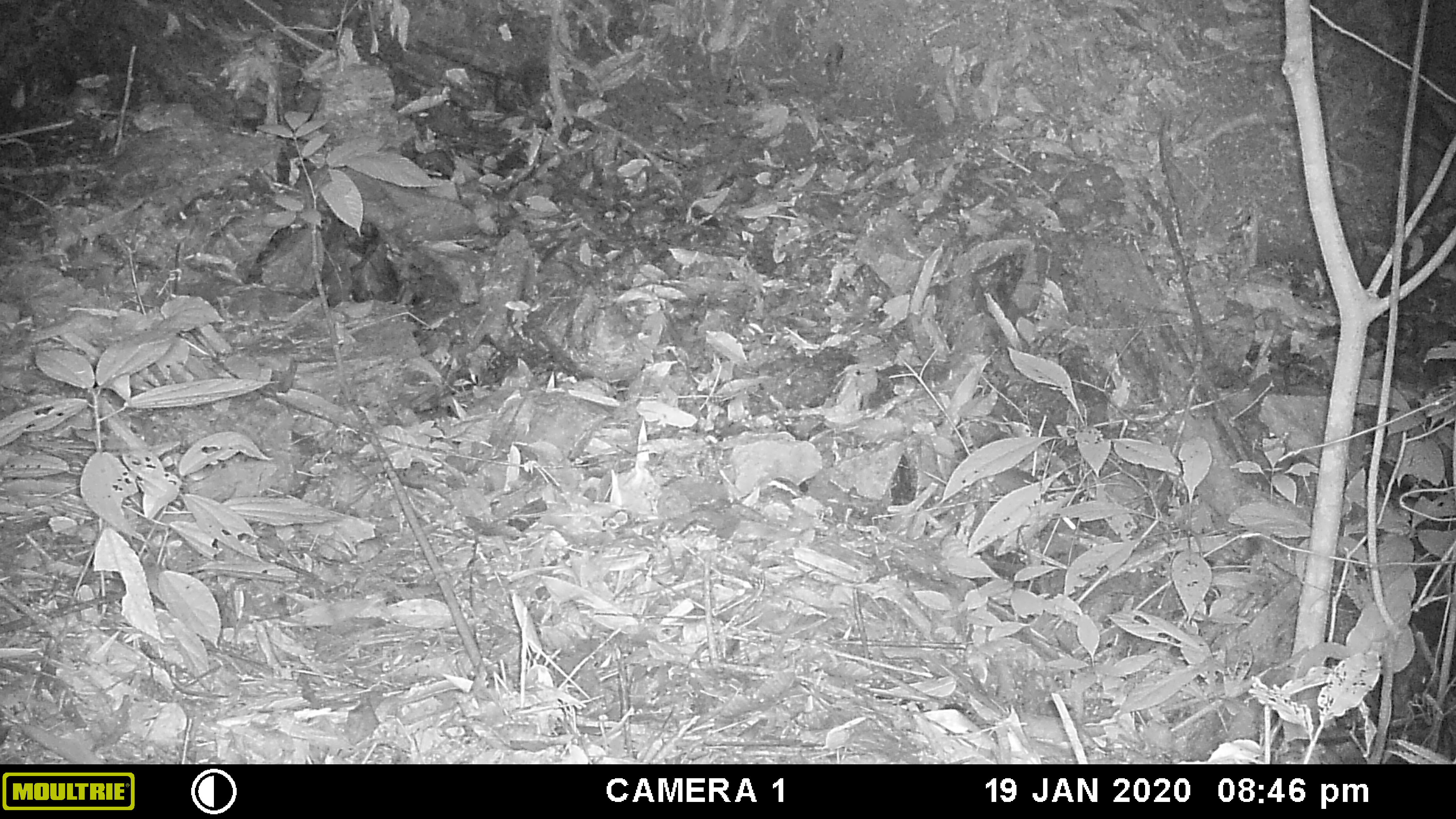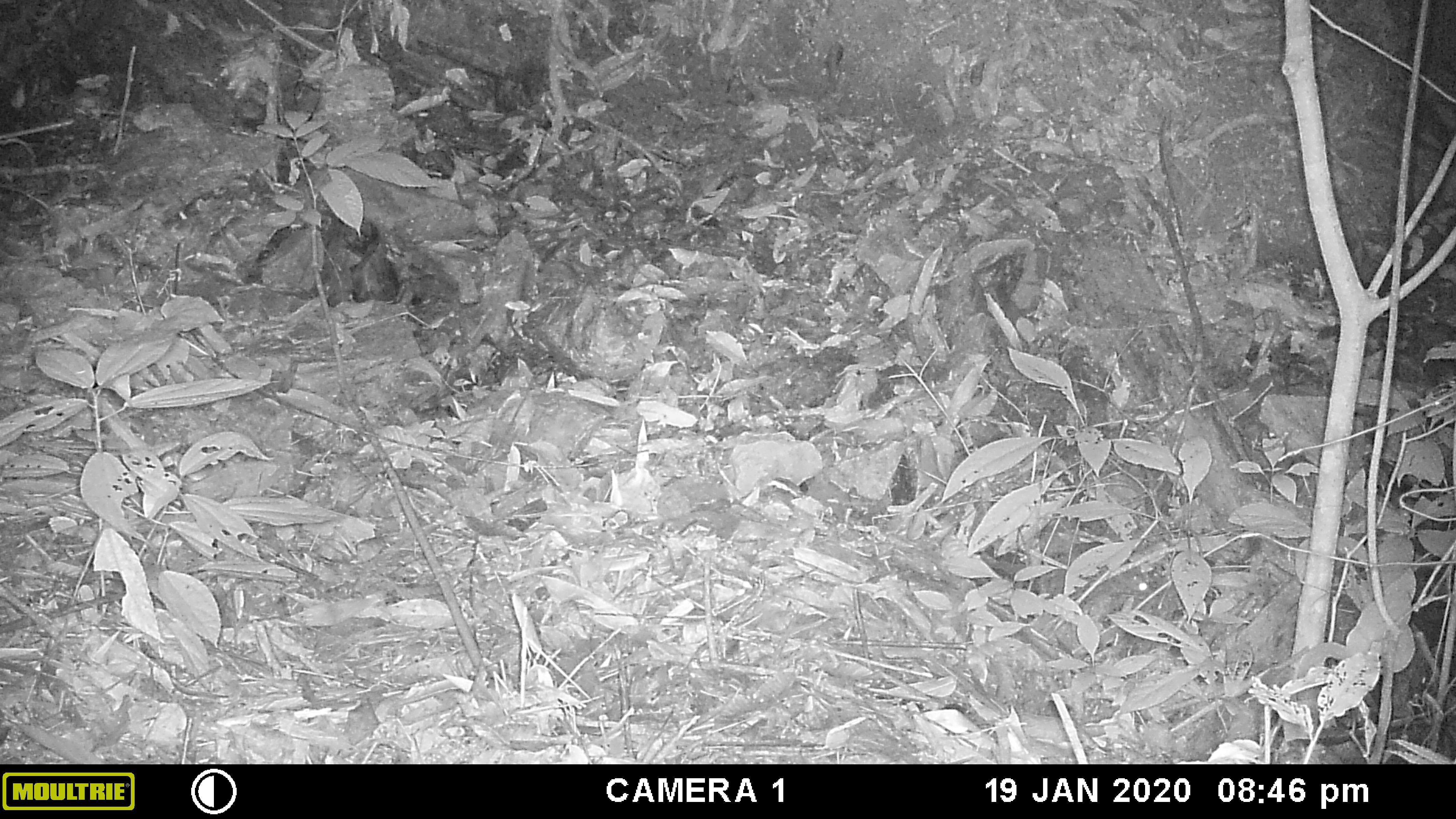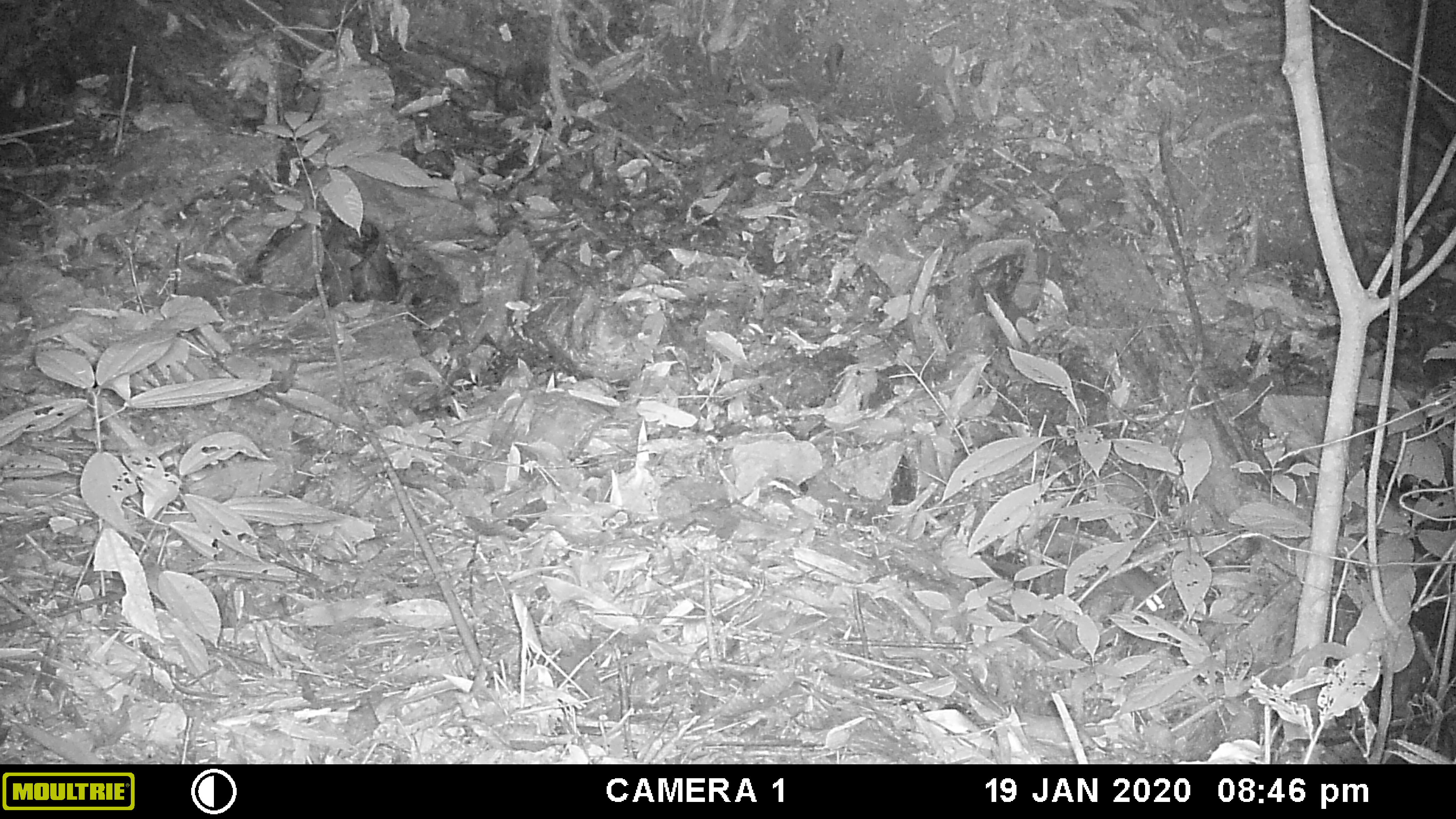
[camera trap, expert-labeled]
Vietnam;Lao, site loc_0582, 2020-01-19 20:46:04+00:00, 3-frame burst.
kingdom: Animalia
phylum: Chordata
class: Mammalia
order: Rodentia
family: Muridae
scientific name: Muridae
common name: old-world mice and rats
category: unidentified murid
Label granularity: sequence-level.